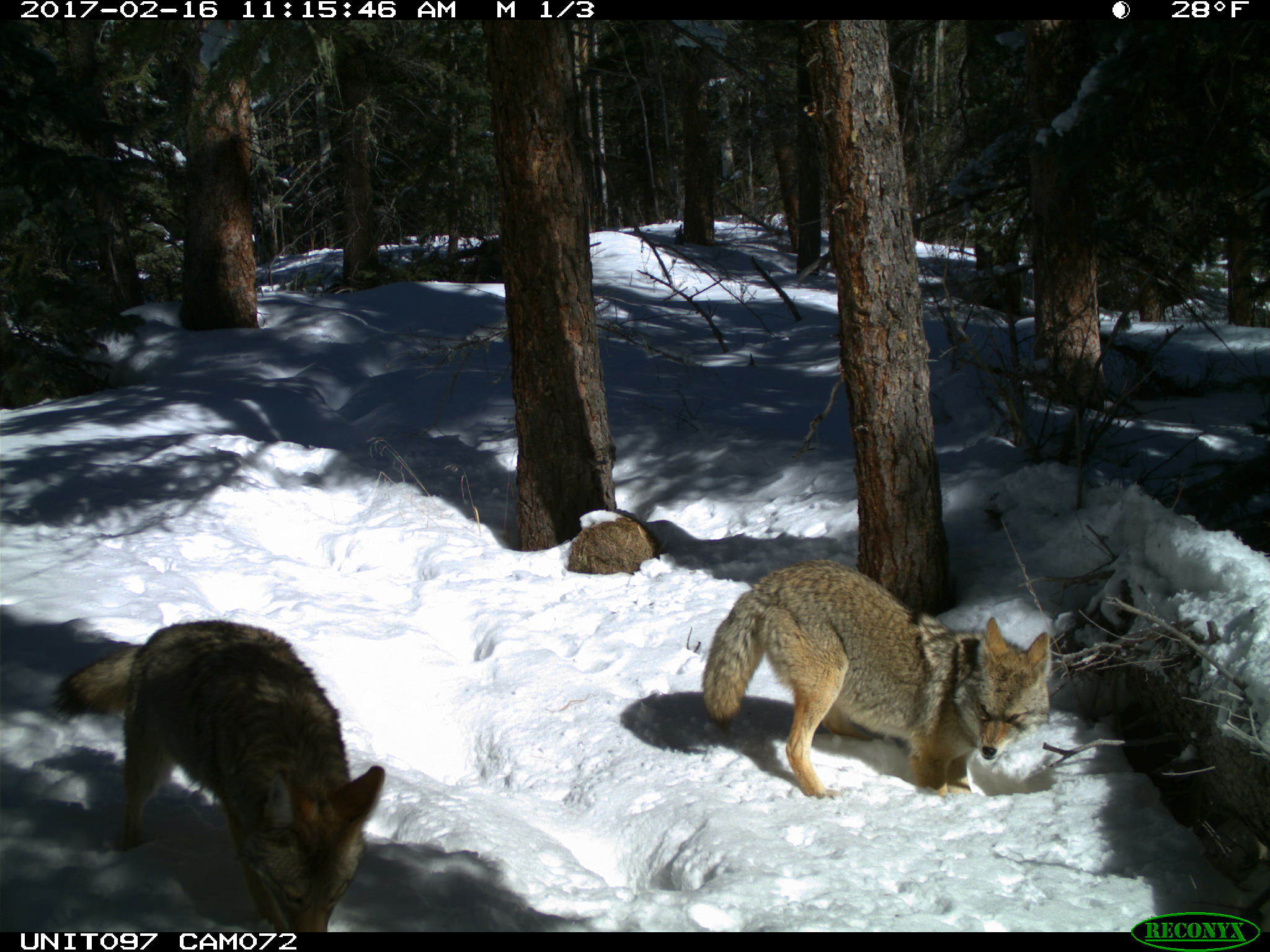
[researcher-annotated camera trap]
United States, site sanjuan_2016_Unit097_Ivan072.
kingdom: Animalia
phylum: Chordata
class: Mammalia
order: Carnivora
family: Canidae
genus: Canis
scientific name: Canis latrans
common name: coyote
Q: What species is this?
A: Canis latrans (coyote).